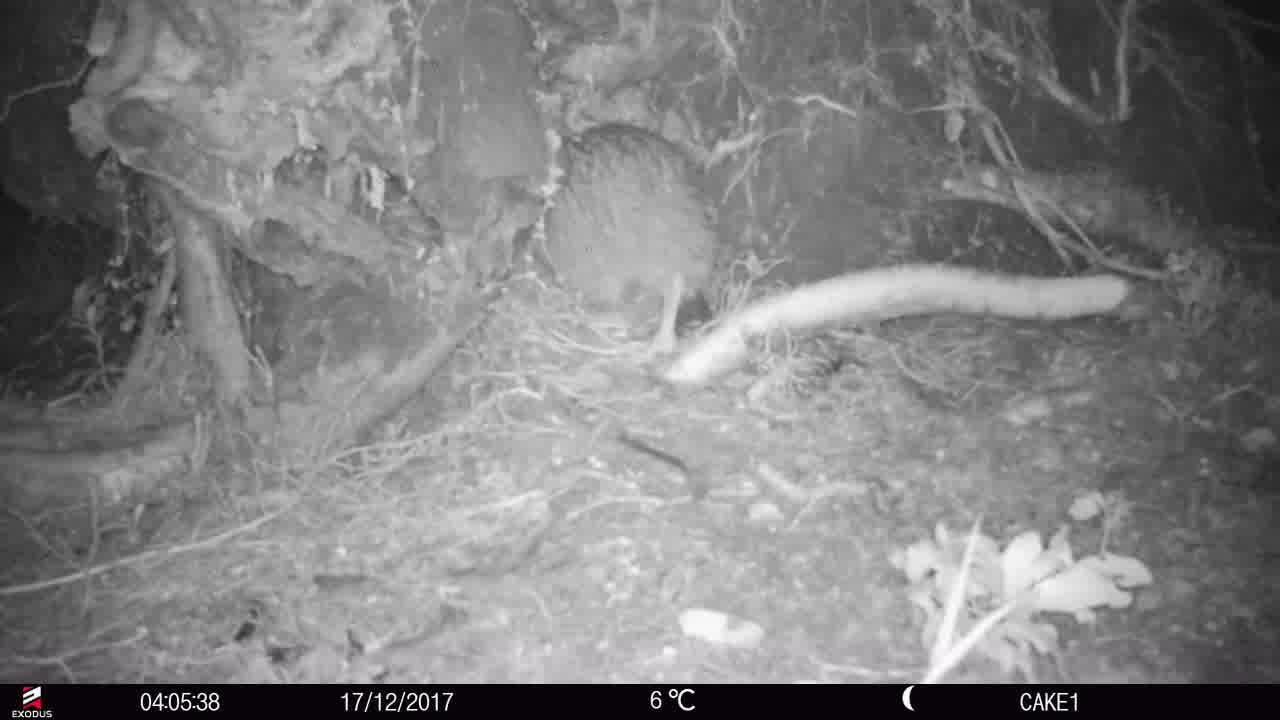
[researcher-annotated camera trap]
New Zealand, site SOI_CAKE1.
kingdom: Animalia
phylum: Chordata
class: Aves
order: Apterygiformes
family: Apterygidae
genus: Apteryx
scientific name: Apteryx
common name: kiwi